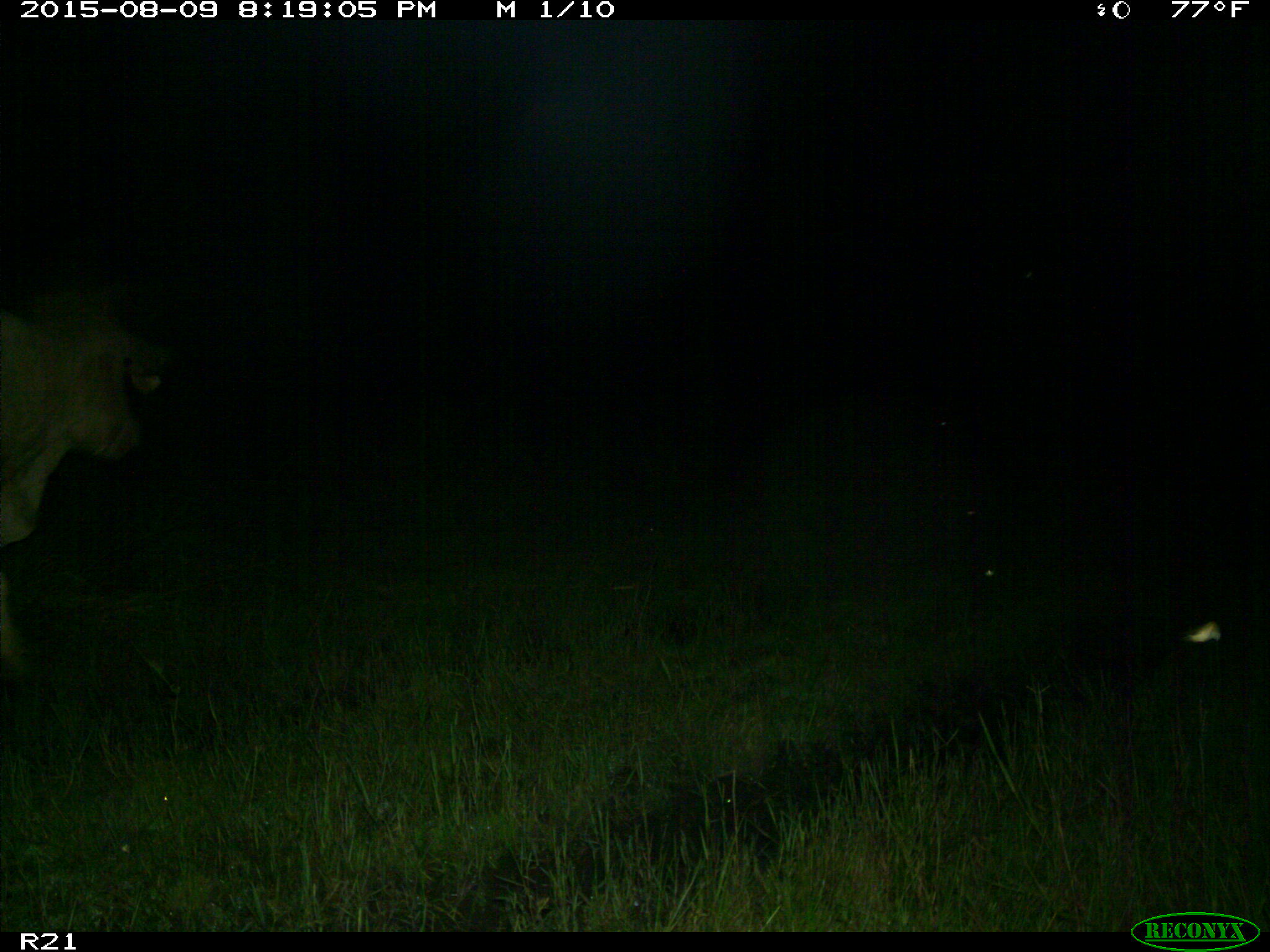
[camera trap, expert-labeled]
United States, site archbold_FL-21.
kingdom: Animalia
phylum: Chordata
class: Mammalia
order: Artiodactyla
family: Bovidae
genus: Bos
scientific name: Bos taurus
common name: domestic cow